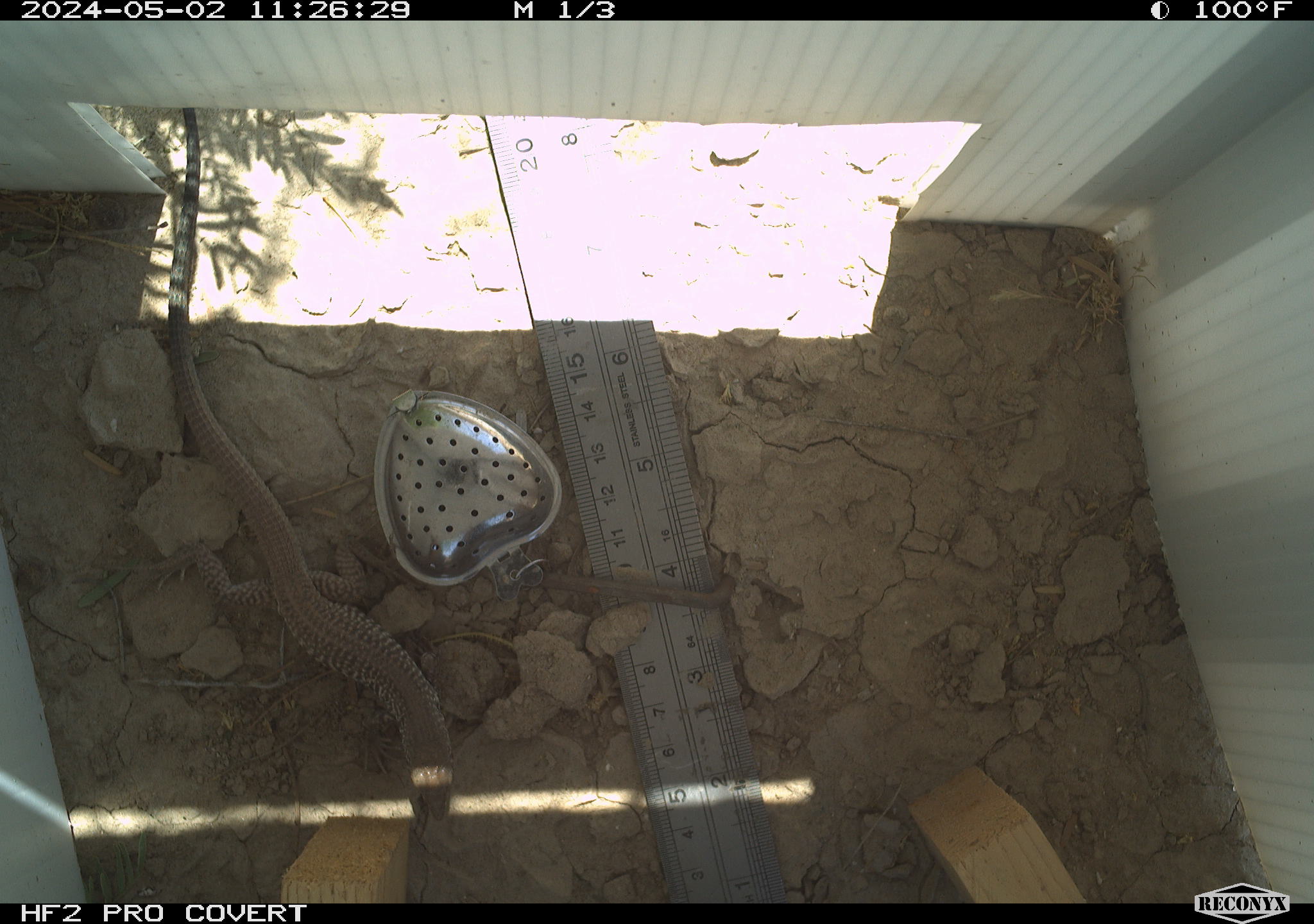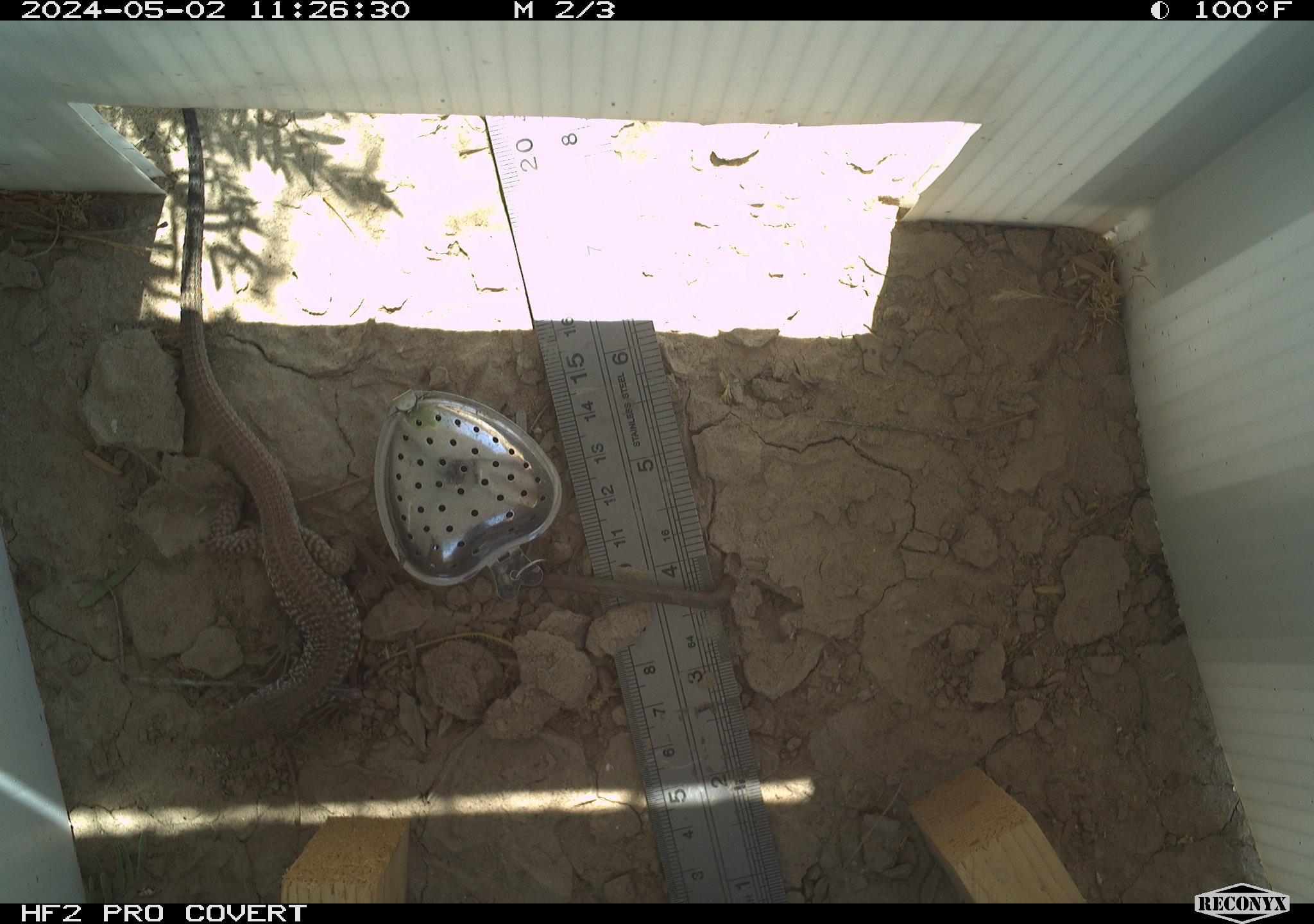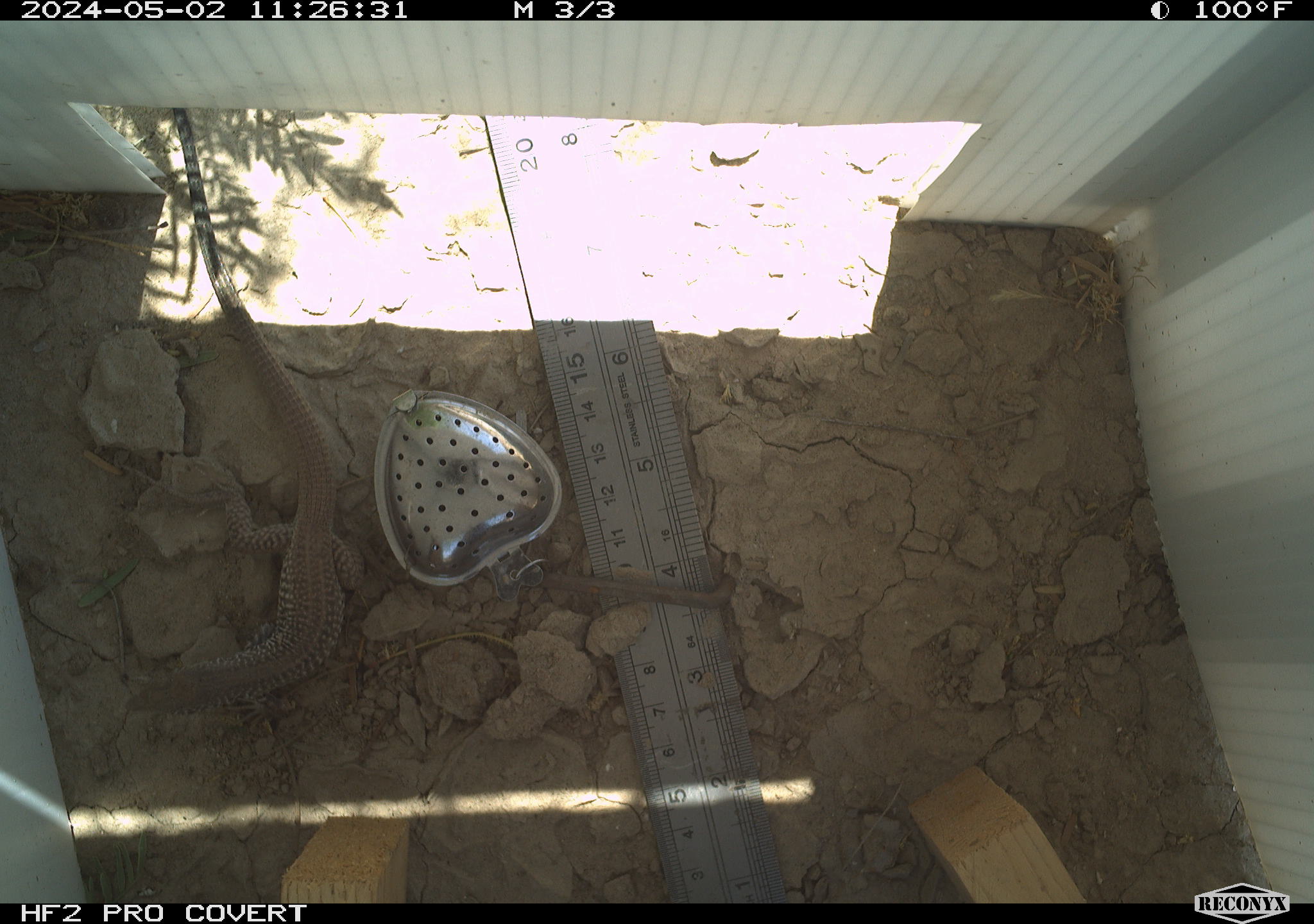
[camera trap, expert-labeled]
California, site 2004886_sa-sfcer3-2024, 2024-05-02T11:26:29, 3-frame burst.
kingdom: Animalia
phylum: Chordata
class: Reptilia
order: Squamata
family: Teiidae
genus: Aspidoscelis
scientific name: Aspidoscelis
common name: whiptail lizards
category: aspidoscelis species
Aspidoscelis species (whiptail lizards) (Aspidoscelis).